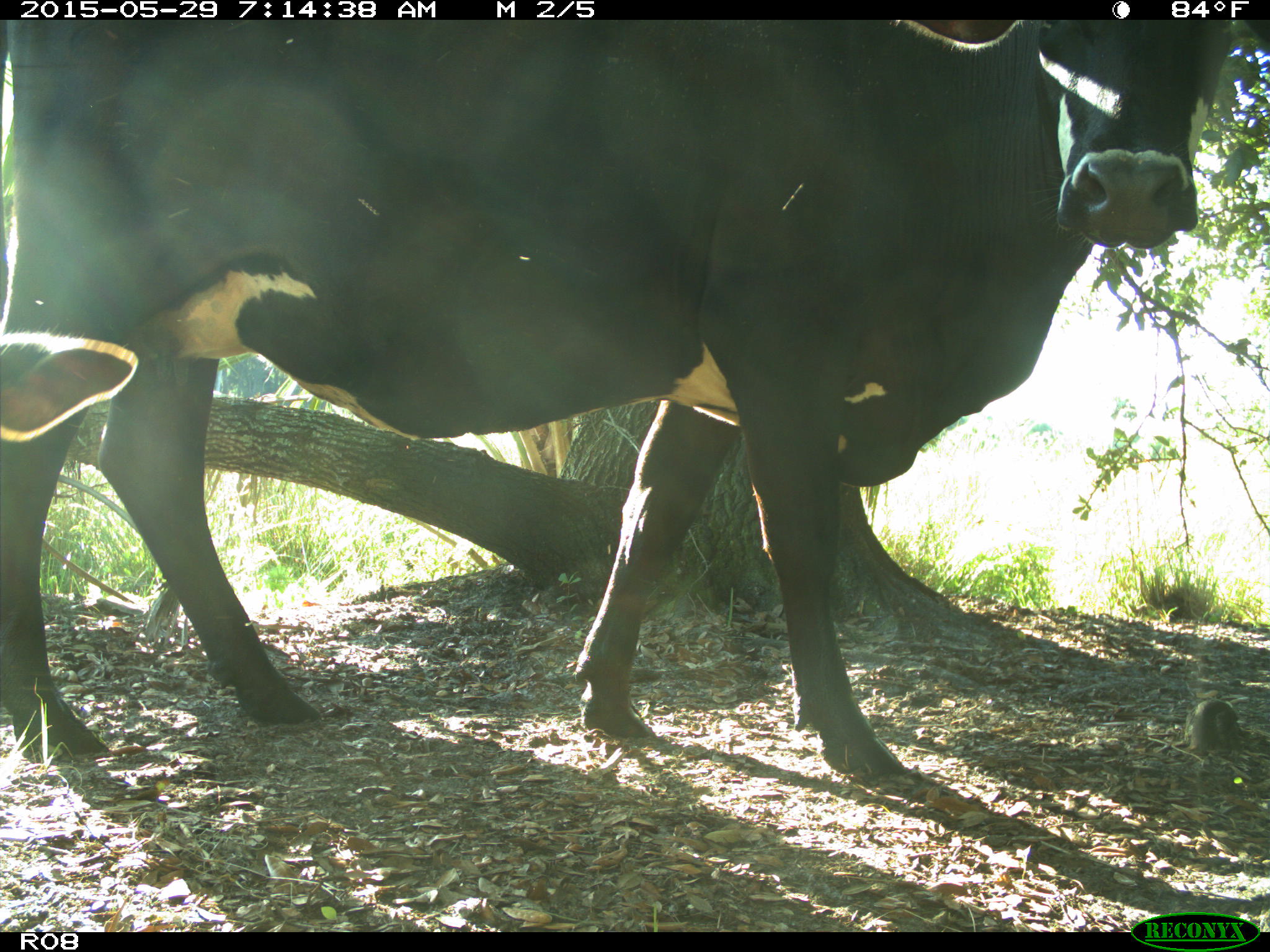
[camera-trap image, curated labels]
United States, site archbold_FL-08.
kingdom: Animalia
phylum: Chordata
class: Mammalia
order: Artiodactyla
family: Bovidae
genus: Bos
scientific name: Bos taurus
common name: domestic cow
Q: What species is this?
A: Bos taurus (domestic cow).